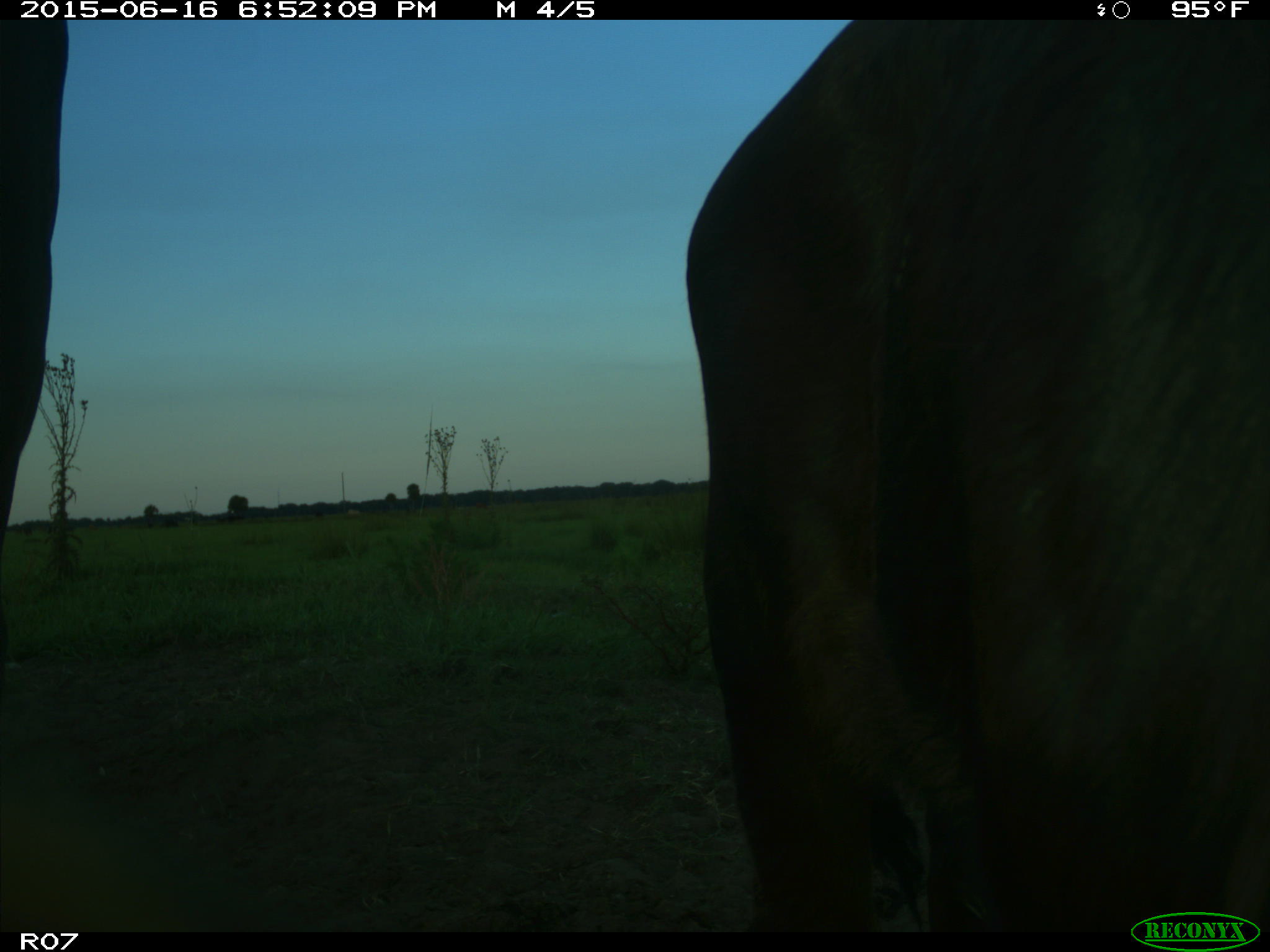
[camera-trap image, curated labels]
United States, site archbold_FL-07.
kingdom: Animalia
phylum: Chordata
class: Mammalia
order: Artiodactyla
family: Bovidae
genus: Bos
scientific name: Bos taurus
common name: domestic cow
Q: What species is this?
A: Bos taurus (domestic cow).